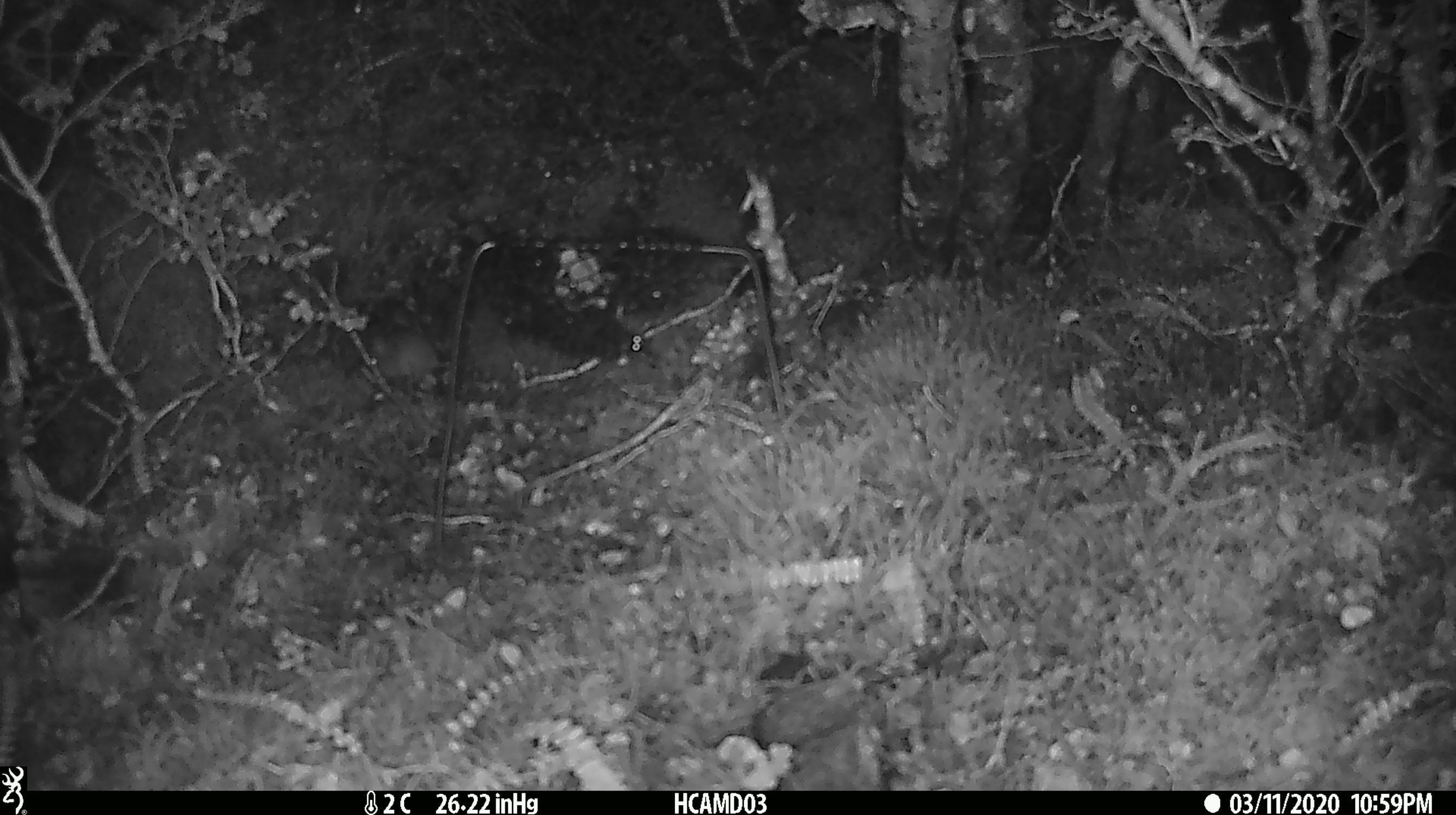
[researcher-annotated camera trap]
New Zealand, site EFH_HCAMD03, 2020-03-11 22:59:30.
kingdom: Animalia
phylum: Chordata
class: Mammalia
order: Rodentia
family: Muridae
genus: Mus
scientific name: Mus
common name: mouse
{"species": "mouse (Mus)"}